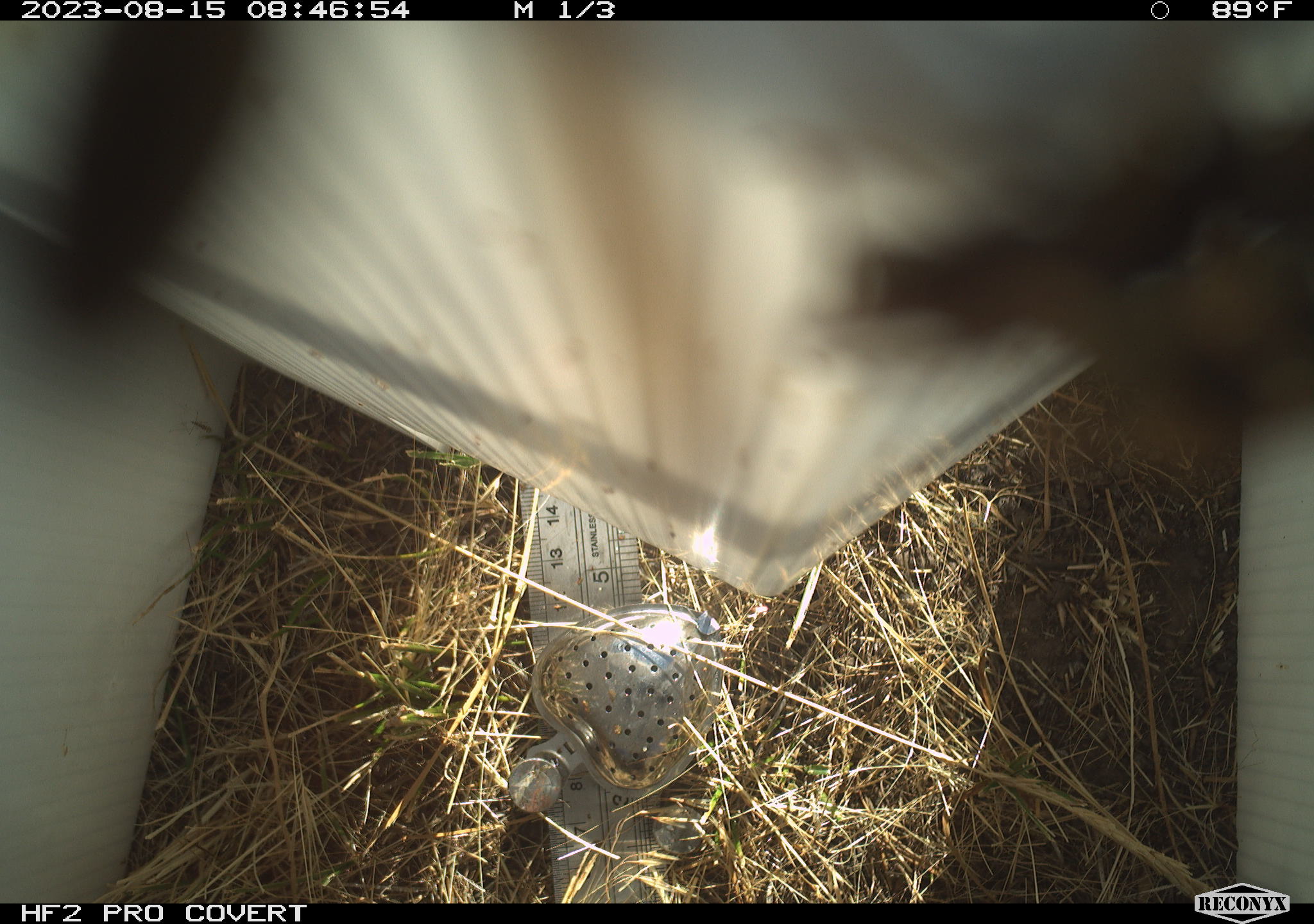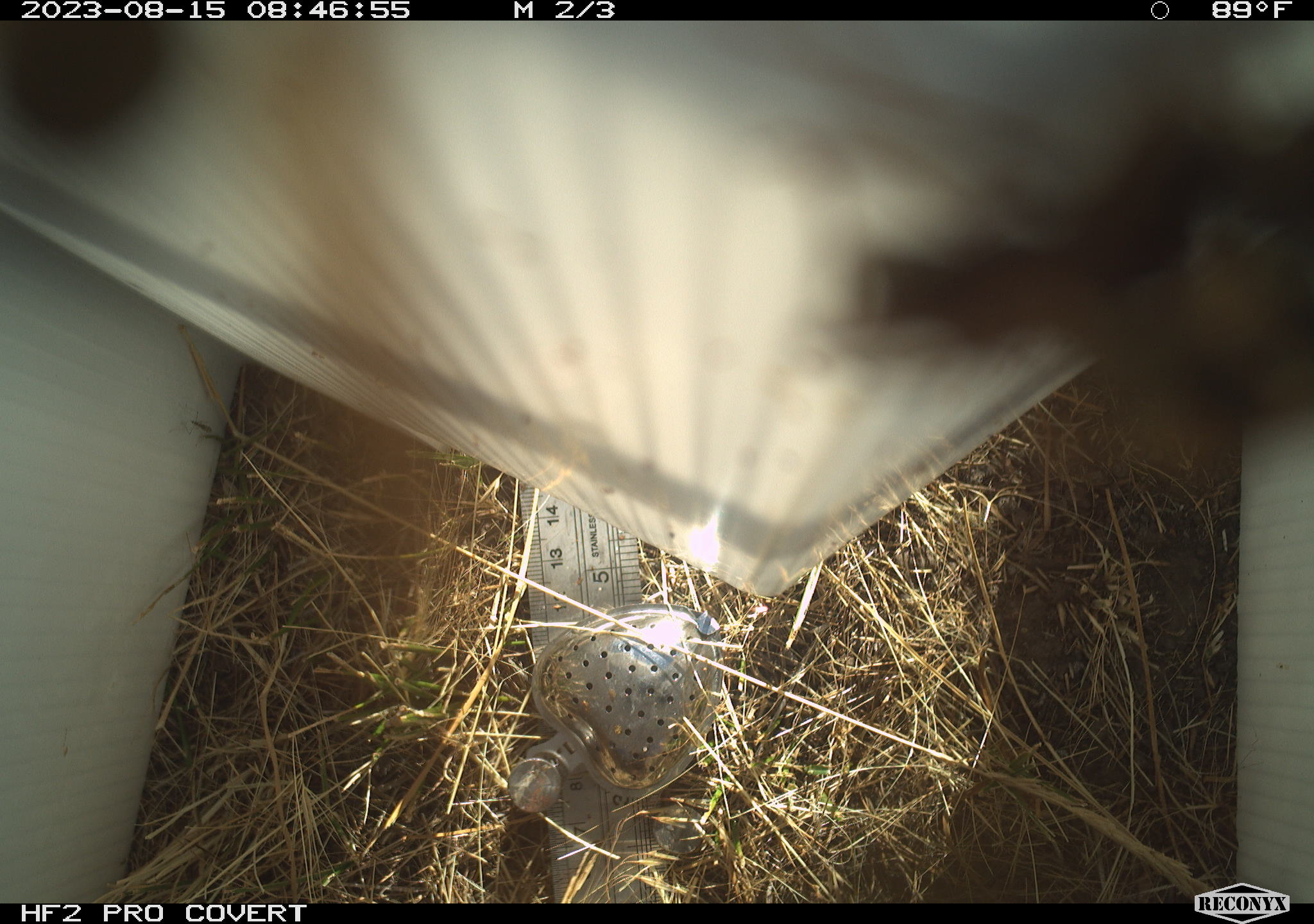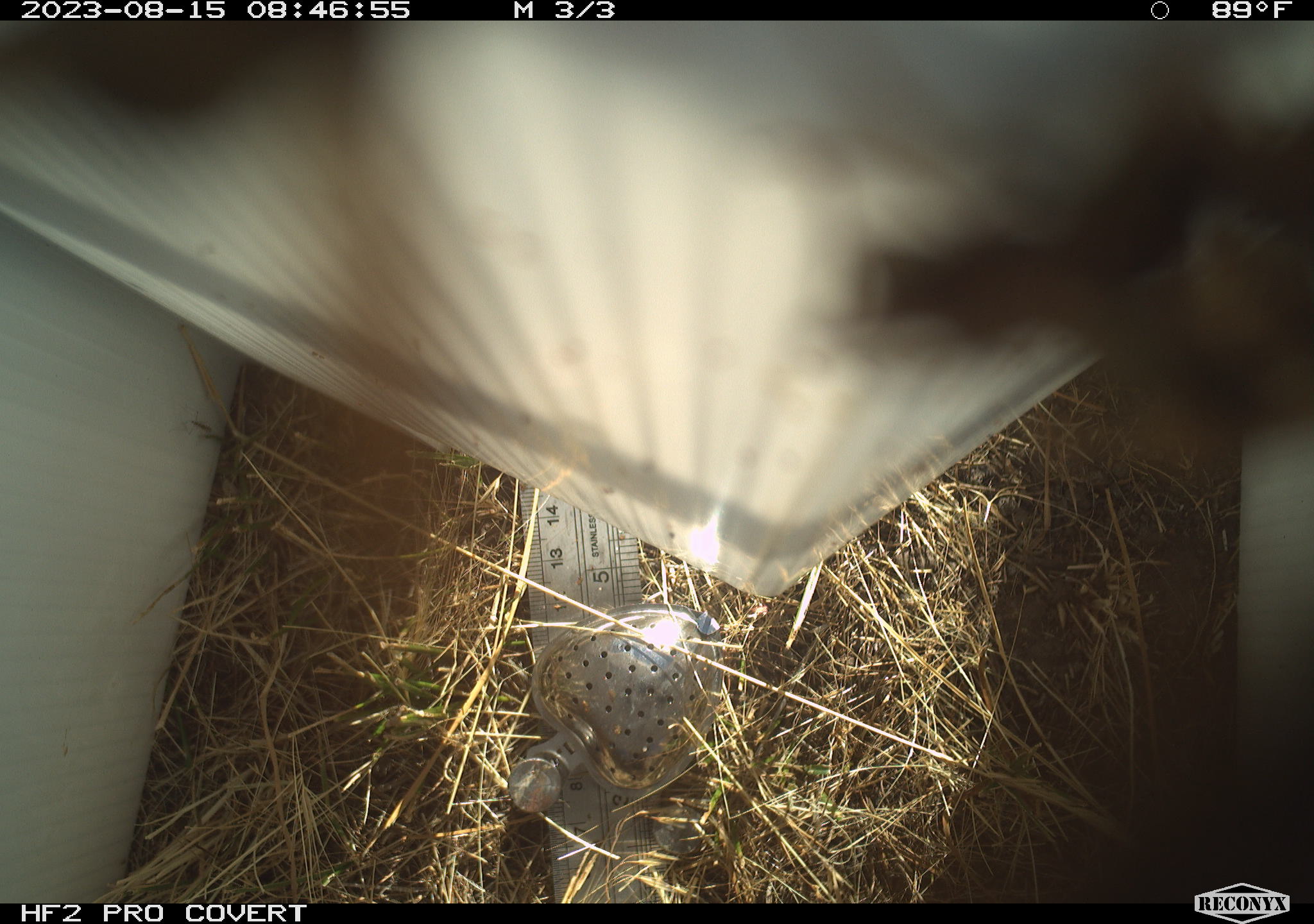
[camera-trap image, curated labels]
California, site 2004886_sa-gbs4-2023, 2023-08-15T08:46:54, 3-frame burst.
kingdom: Animalia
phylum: Arthropoda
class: Insecta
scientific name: Insecta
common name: insect